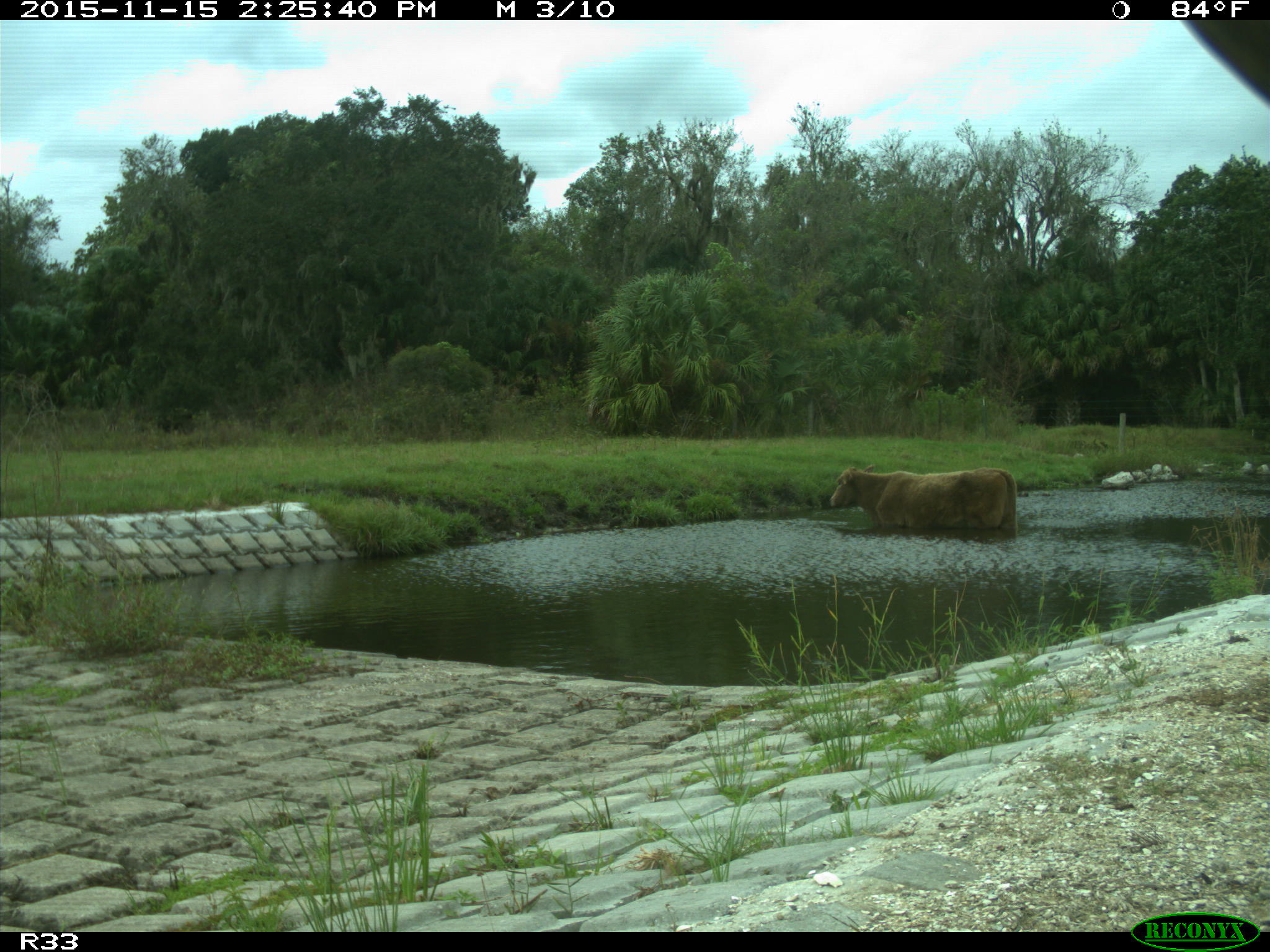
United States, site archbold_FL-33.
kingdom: Animalia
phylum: Chordata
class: Mammalia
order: Artiodactyla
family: Bovidae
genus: Bos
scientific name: Bos taurus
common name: domestic cow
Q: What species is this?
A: Bos taurus (domestic cow).